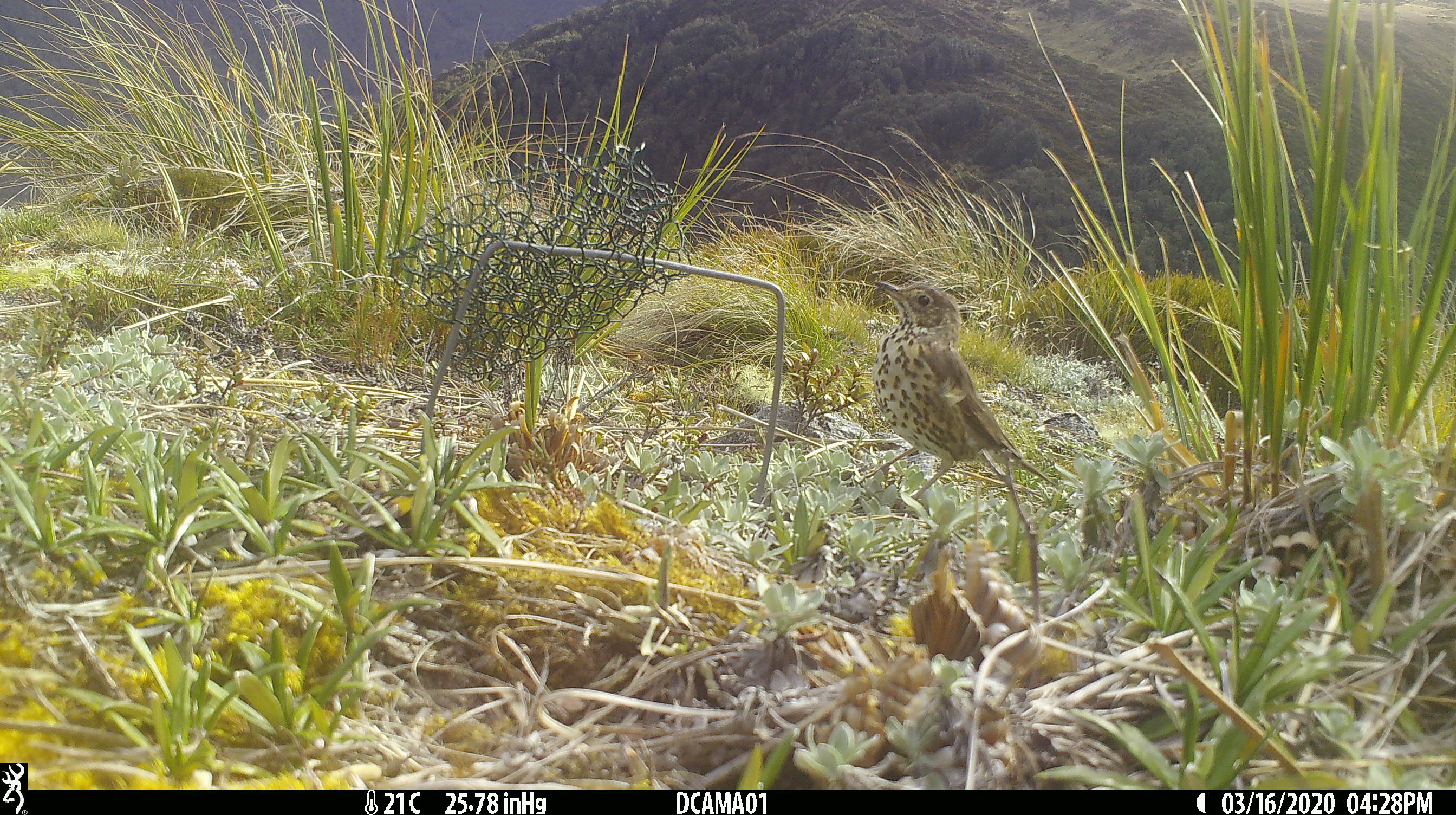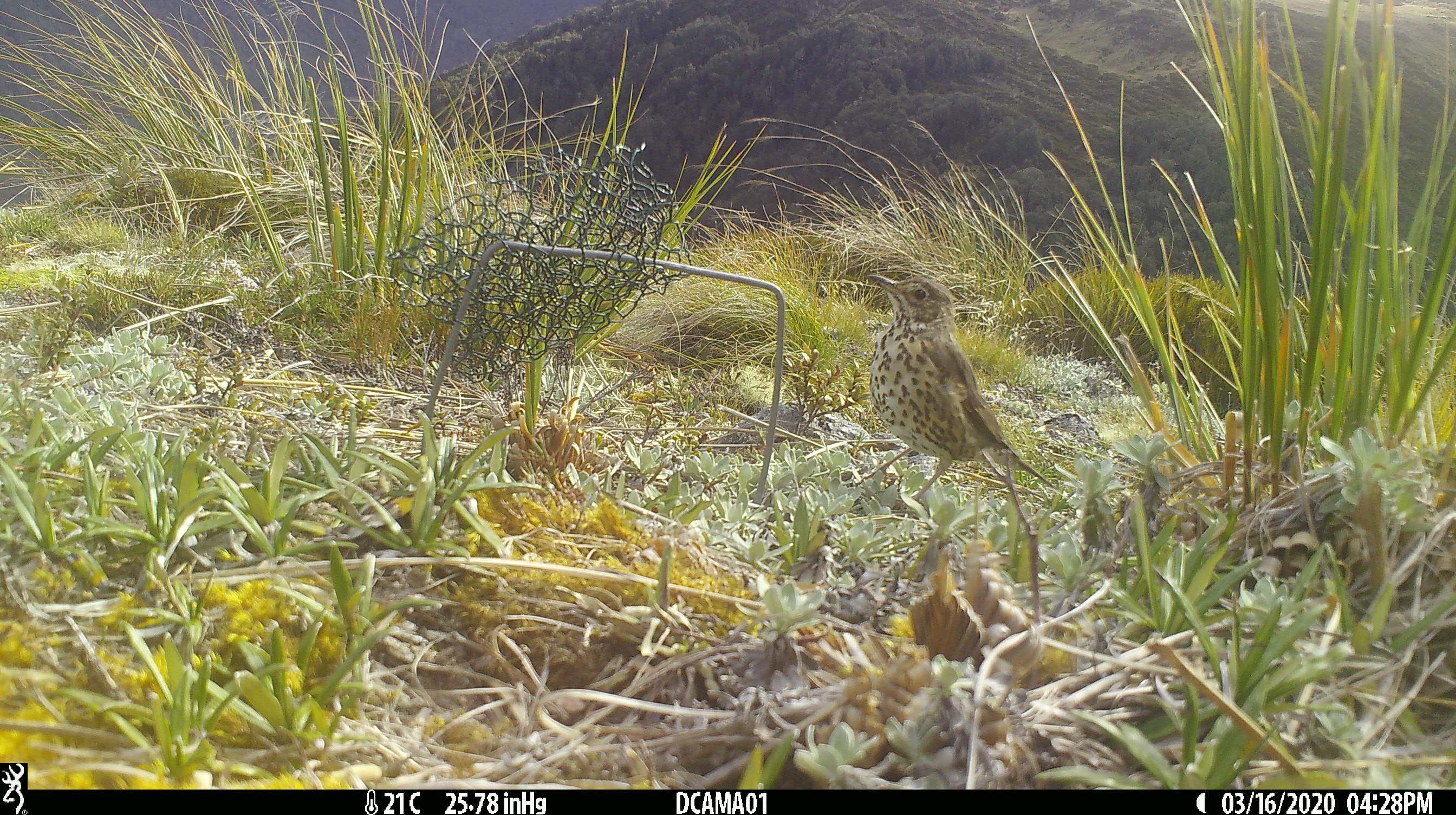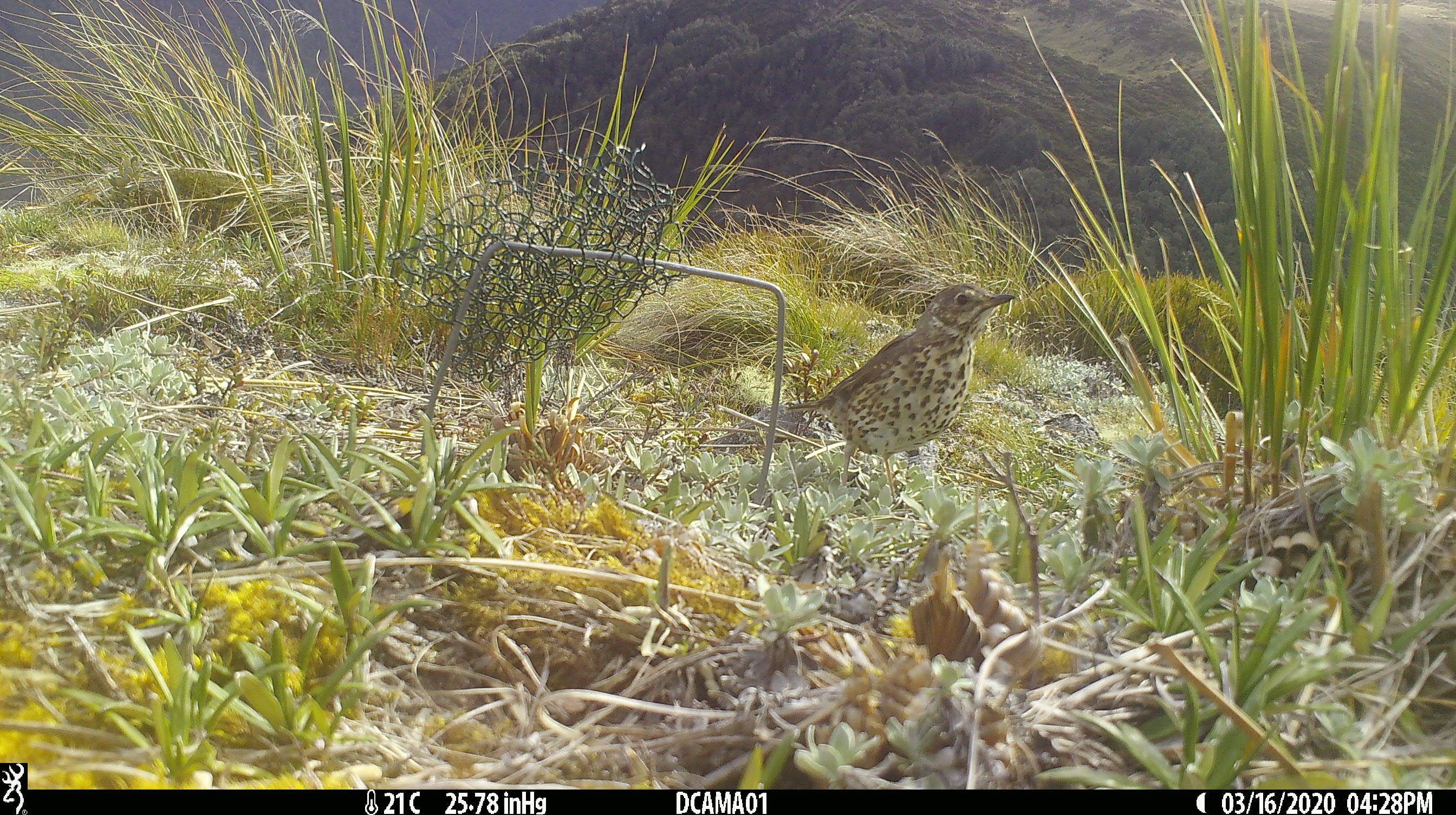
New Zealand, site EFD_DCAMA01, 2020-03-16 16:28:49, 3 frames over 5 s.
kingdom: Animalia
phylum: Chordata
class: Aves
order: Passeriformes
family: Turdidae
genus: Turdus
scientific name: Turdus philomelos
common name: song thrush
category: thrush